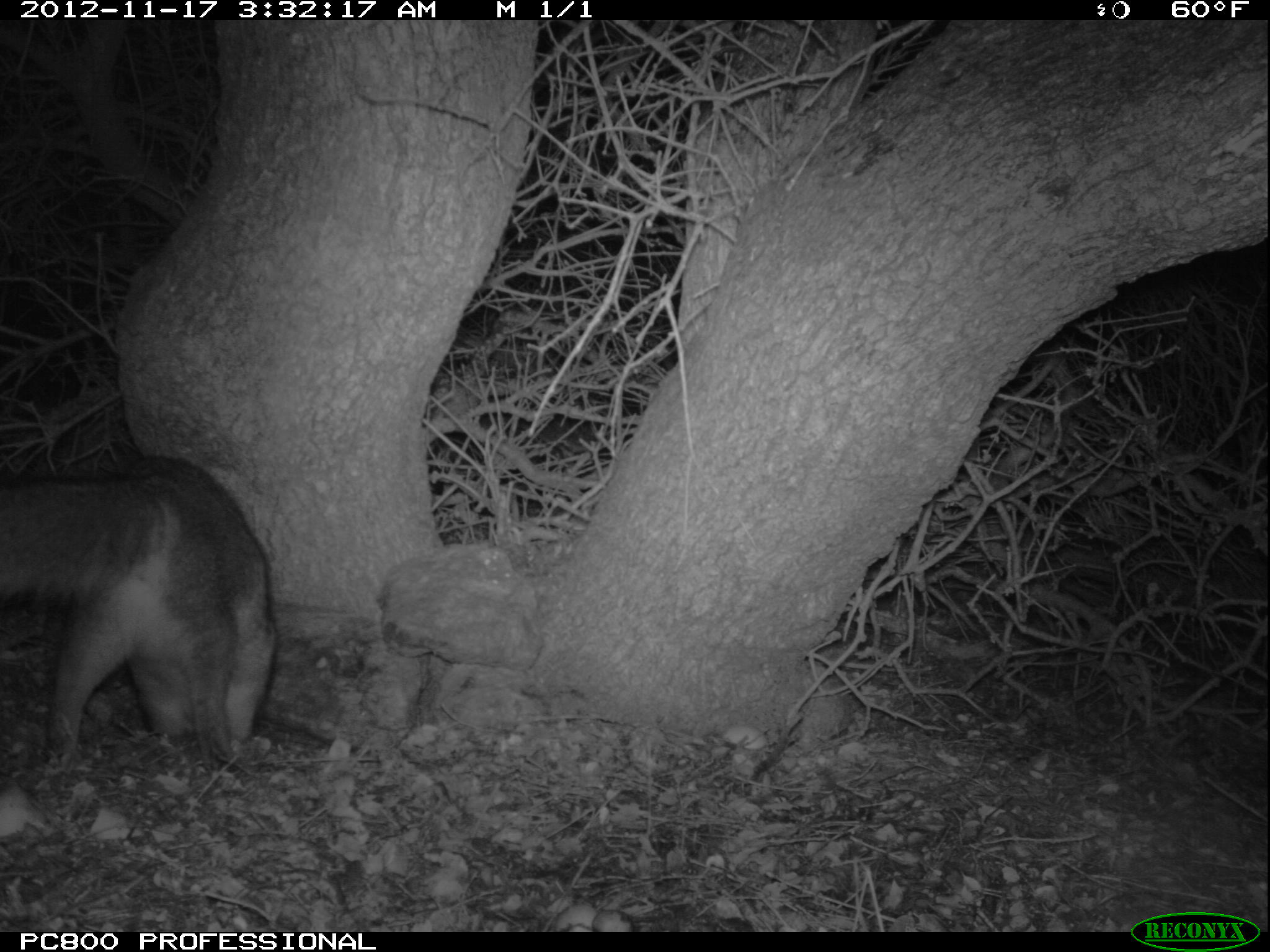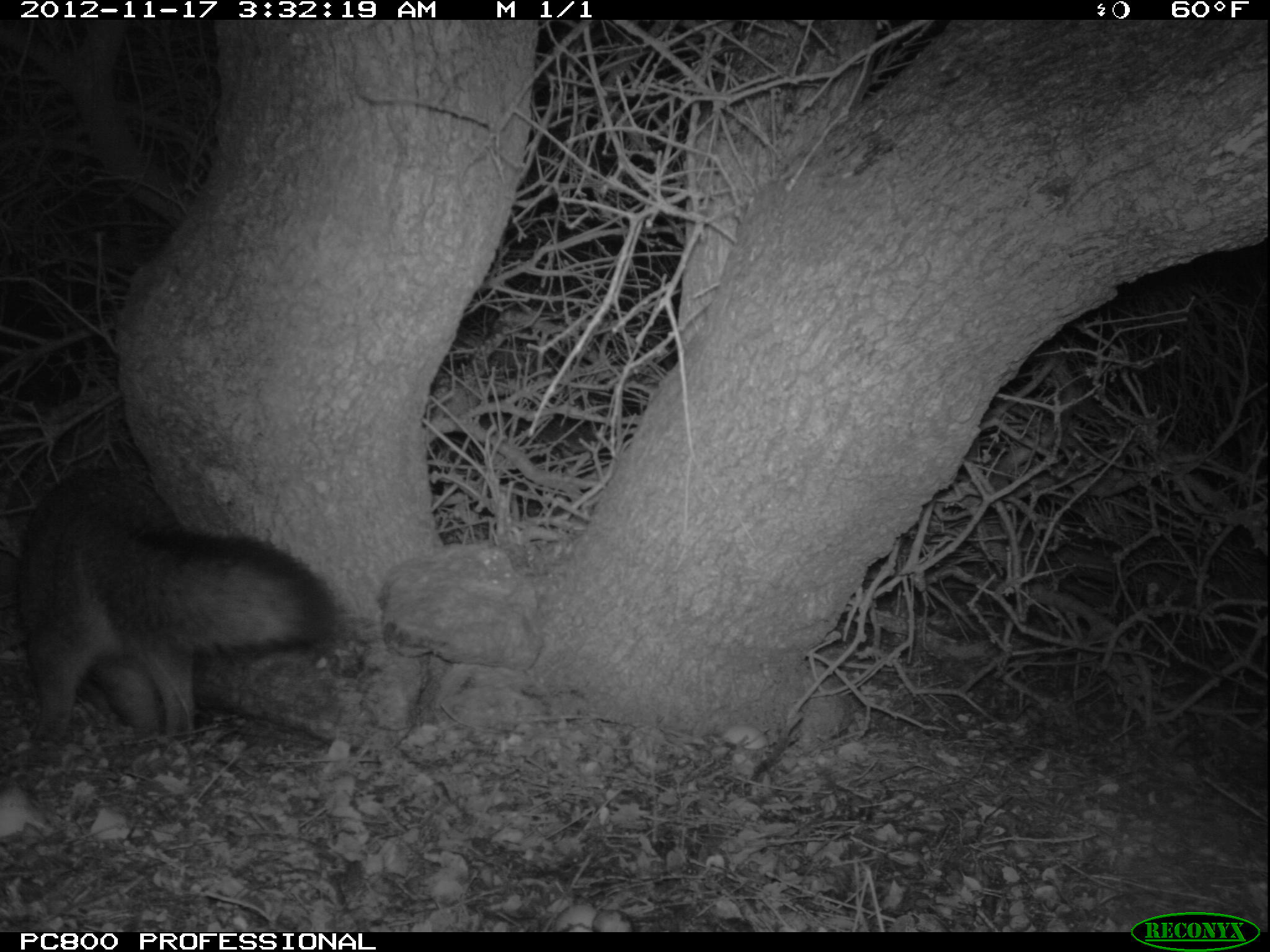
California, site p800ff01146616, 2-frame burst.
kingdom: Animalia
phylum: Chordata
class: Mammalia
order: Carnivora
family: Canidae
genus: Urocyon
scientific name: Urocyon littoralis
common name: island fox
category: fox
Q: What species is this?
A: Fox (island fox) (Urocyon littoralis).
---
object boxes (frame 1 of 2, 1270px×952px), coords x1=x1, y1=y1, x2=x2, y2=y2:
fox: x1=0, y1=456, x2=280, y2=774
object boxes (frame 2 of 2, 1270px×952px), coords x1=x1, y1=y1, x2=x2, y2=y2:
fox: x1=17, y1=466, x2=335, y2=747